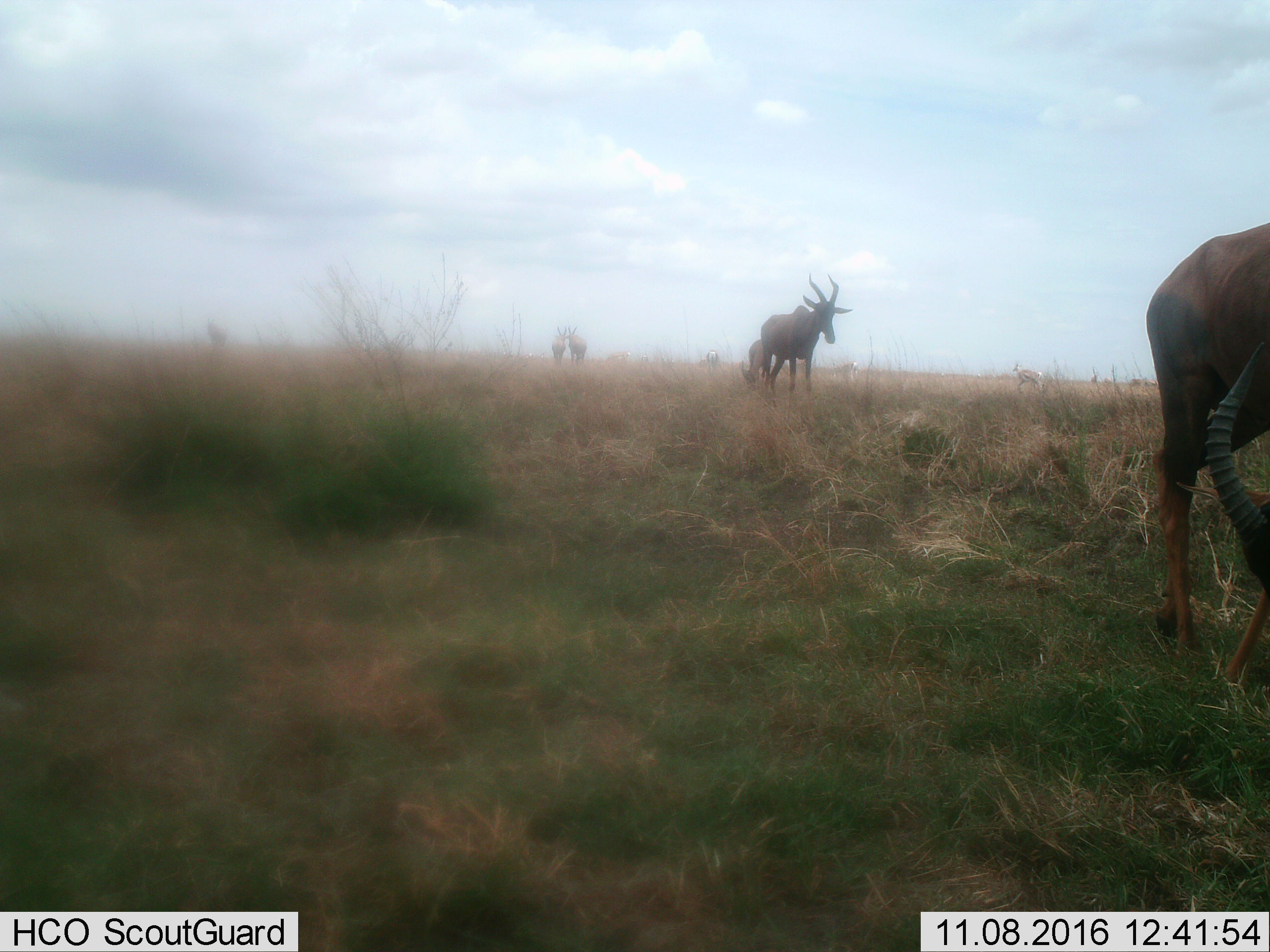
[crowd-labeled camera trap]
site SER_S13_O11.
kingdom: Animalia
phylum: Chordata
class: Mammalia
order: Artiodactyla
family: Bovidae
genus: Damaliscus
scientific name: Damaliscus lunatus jimela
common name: topi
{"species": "topi (Damaliscus lunatus jimela)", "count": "6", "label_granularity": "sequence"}